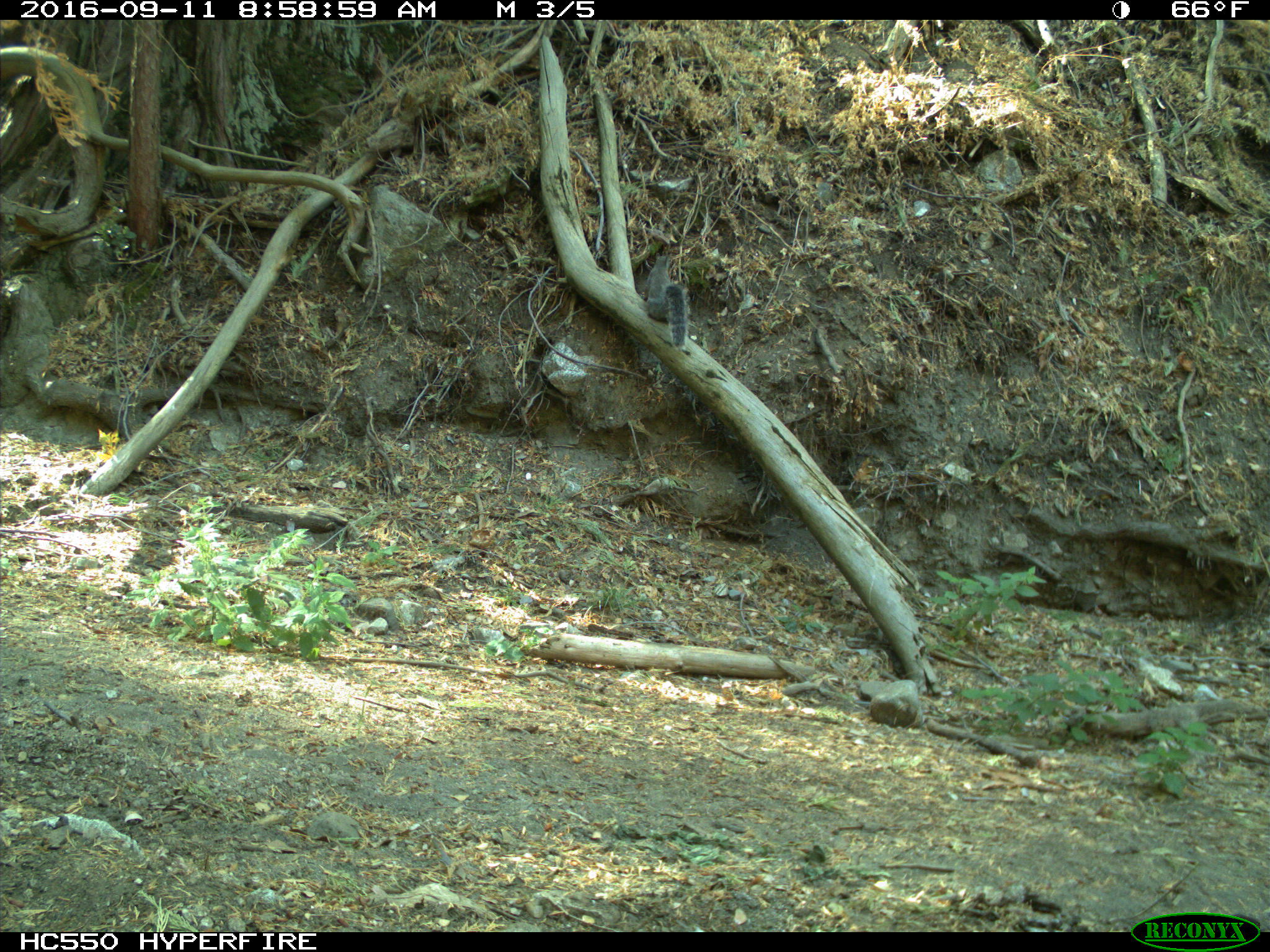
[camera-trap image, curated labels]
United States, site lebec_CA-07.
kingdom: Animalia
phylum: Chordata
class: Mammalia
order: Rodentia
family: Sciuridae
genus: Sciurus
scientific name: Sciurus carolinensis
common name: eastern gray squirrel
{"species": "Sciurus carolinensis (eastern gray squirrel)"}